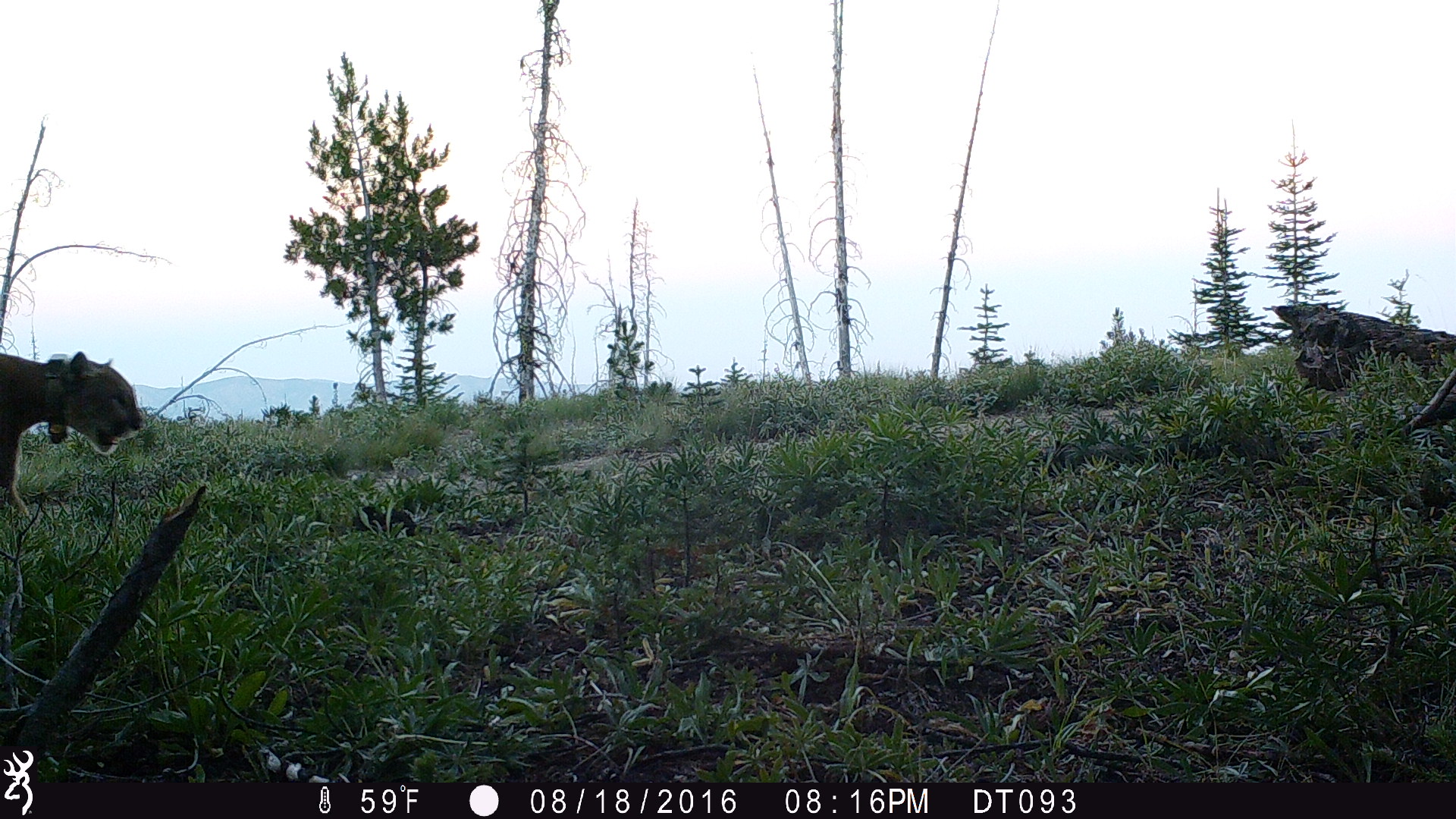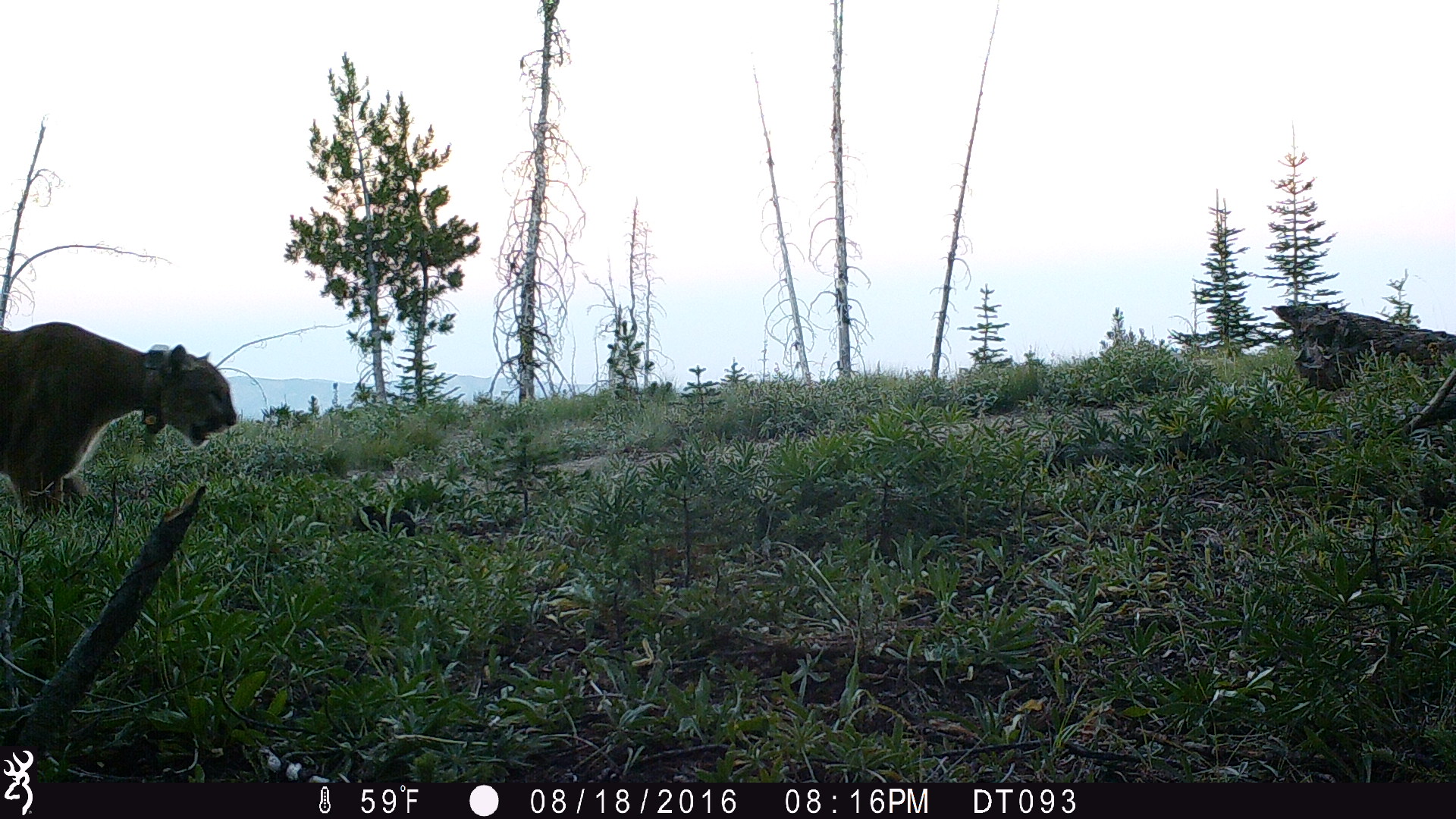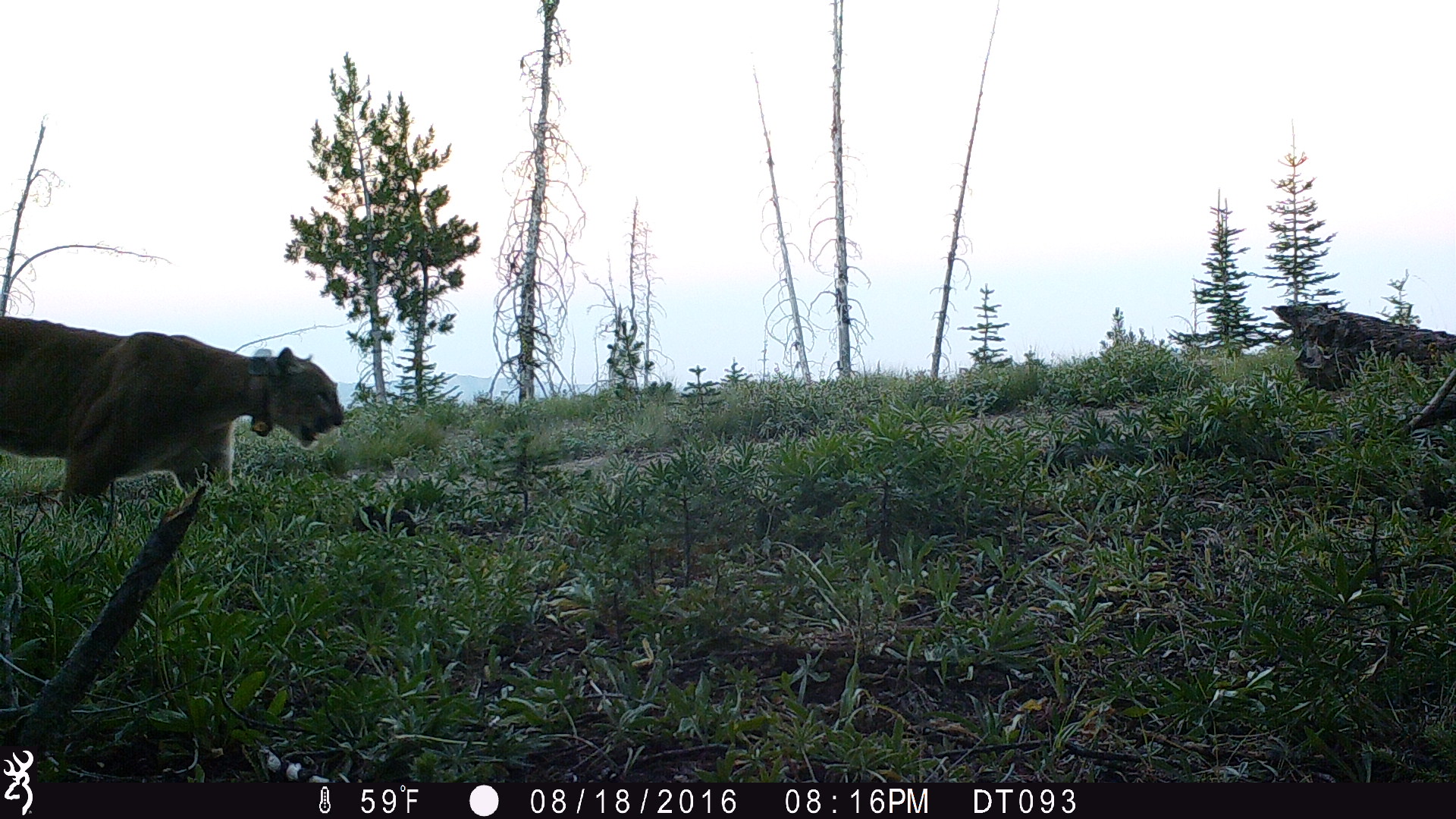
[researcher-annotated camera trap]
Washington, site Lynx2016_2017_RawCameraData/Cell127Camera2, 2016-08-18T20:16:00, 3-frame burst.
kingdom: Animalia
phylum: Chordata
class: Mammalia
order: Carnivora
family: Felidae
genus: Puma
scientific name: Puma concolor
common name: mountain lion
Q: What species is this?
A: Puma concolor (mountain lion).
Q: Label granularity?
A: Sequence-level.